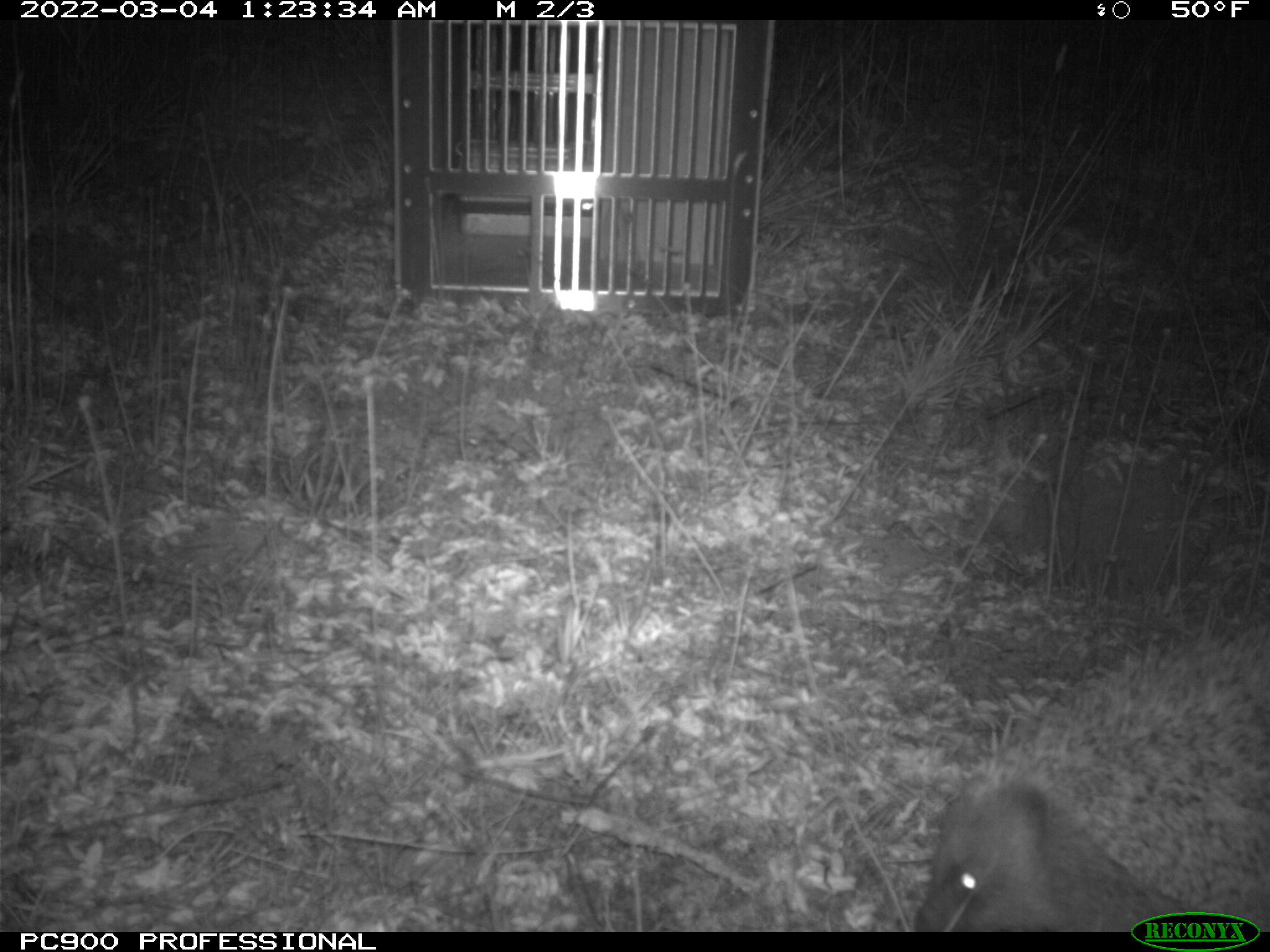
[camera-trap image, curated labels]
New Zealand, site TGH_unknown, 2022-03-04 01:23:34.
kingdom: Animalia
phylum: Chordata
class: Mammalia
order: Eulipotyphla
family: Erinaceidae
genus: Erinaceus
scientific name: Erinaceus europaeus europaeus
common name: european hedgehog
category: hedgehog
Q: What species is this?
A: Hedgehog (european hedgehog) (Erinaceus europaeus europaeus).